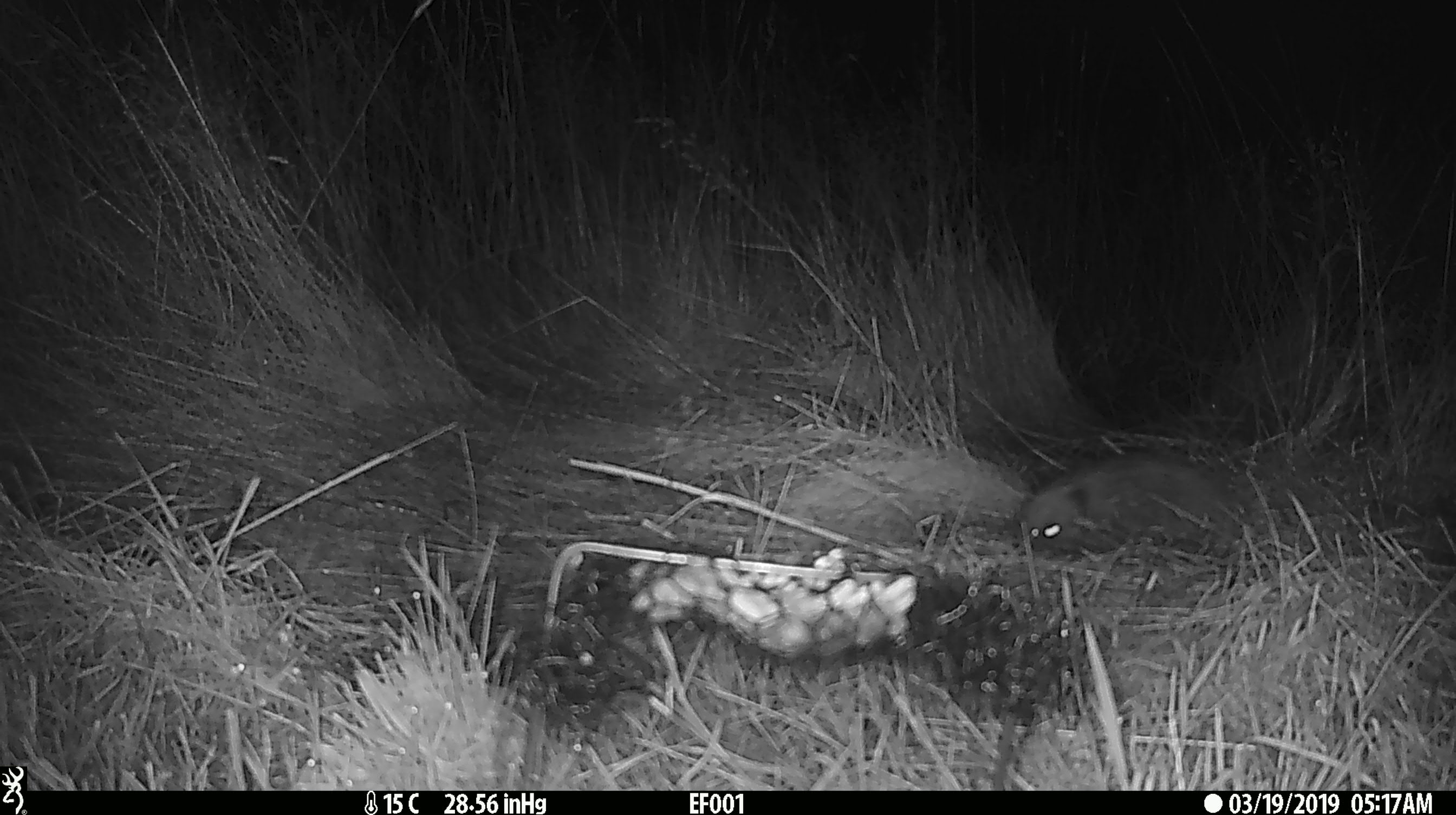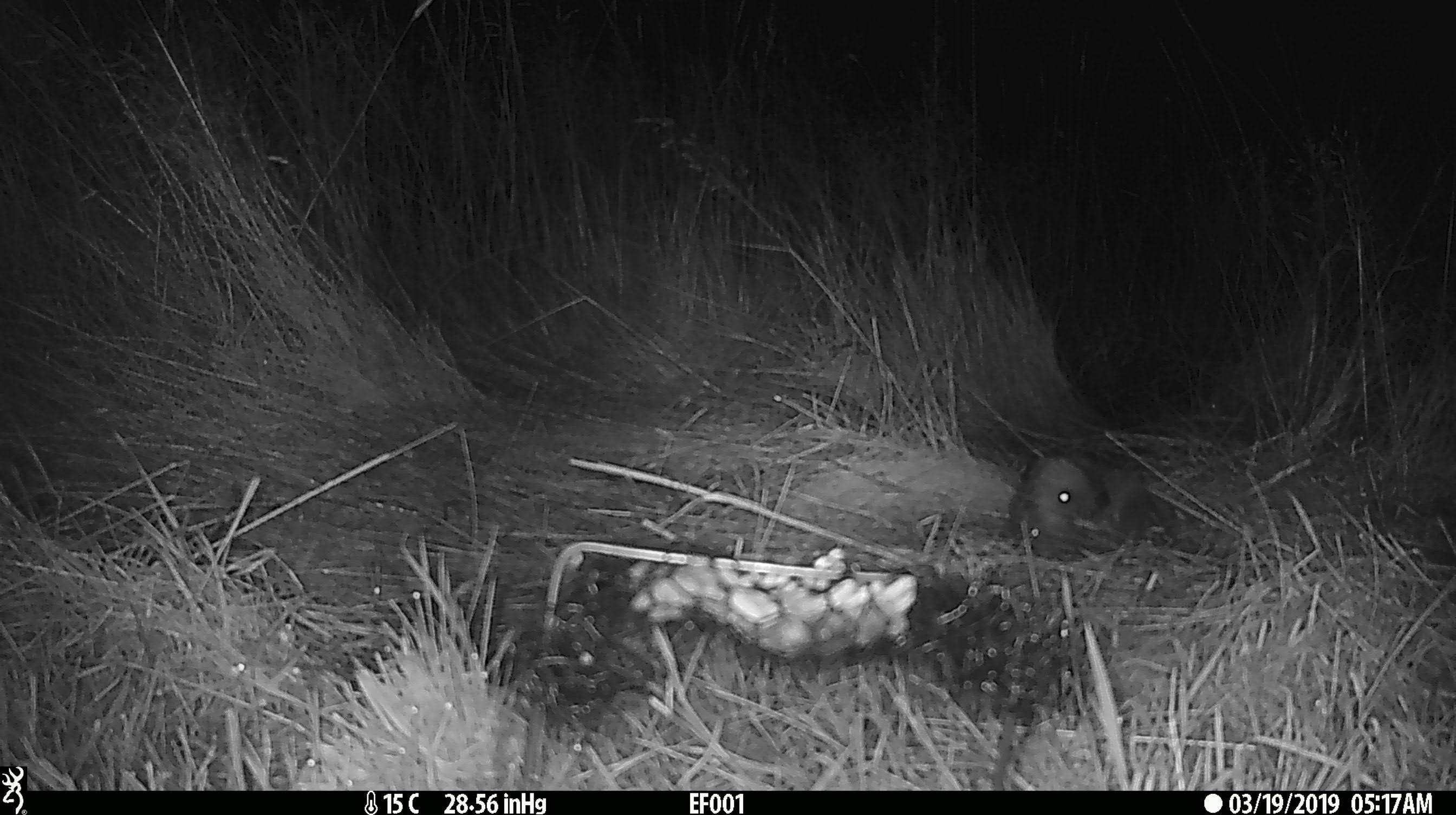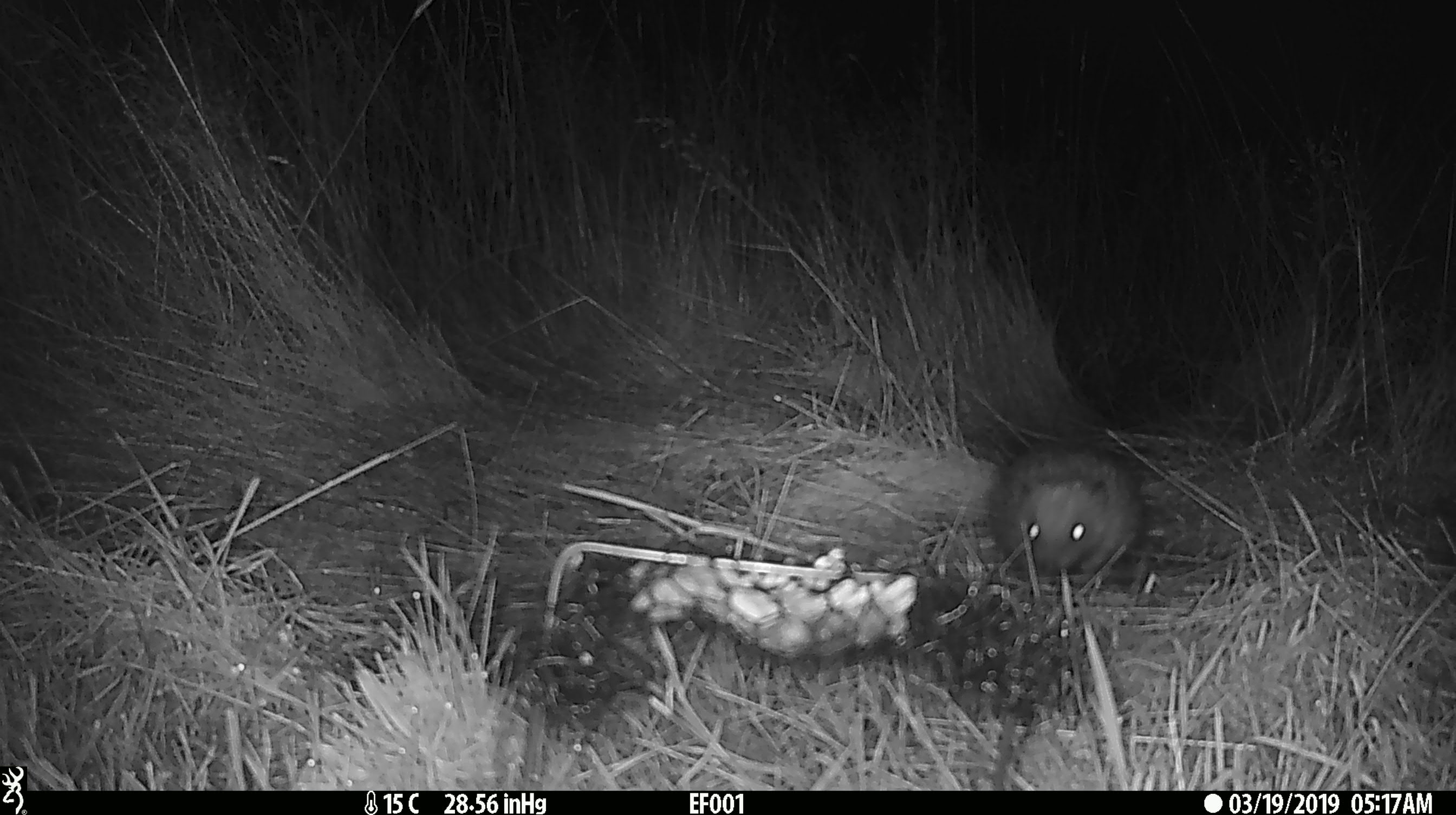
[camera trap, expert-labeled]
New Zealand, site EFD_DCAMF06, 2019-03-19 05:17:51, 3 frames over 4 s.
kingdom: Animalia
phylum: Chordata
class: Mammalia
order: Eulipotyphla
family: Erinaceidae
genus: Erinaceus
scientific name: Erinaceus europaeus europaeus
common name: european hedgehog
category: hedgehog